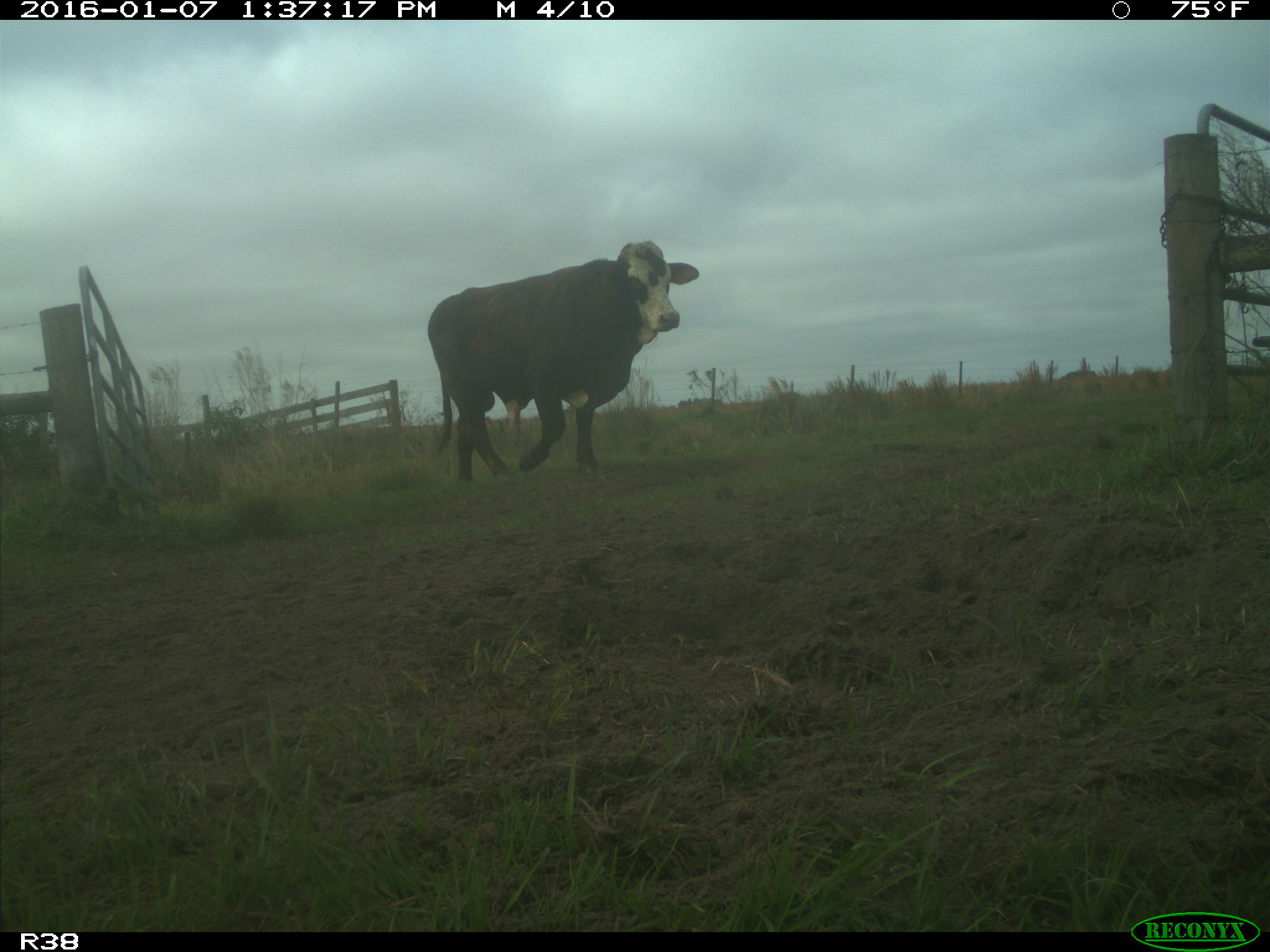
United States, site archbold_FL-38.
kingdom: Animalia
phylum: Chordata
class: Mammalia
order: Artiodactyla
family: Bovidae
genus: Bos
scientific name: Bos taurus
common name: domestic cow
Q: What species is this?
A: Bos taurus (domestic cow).